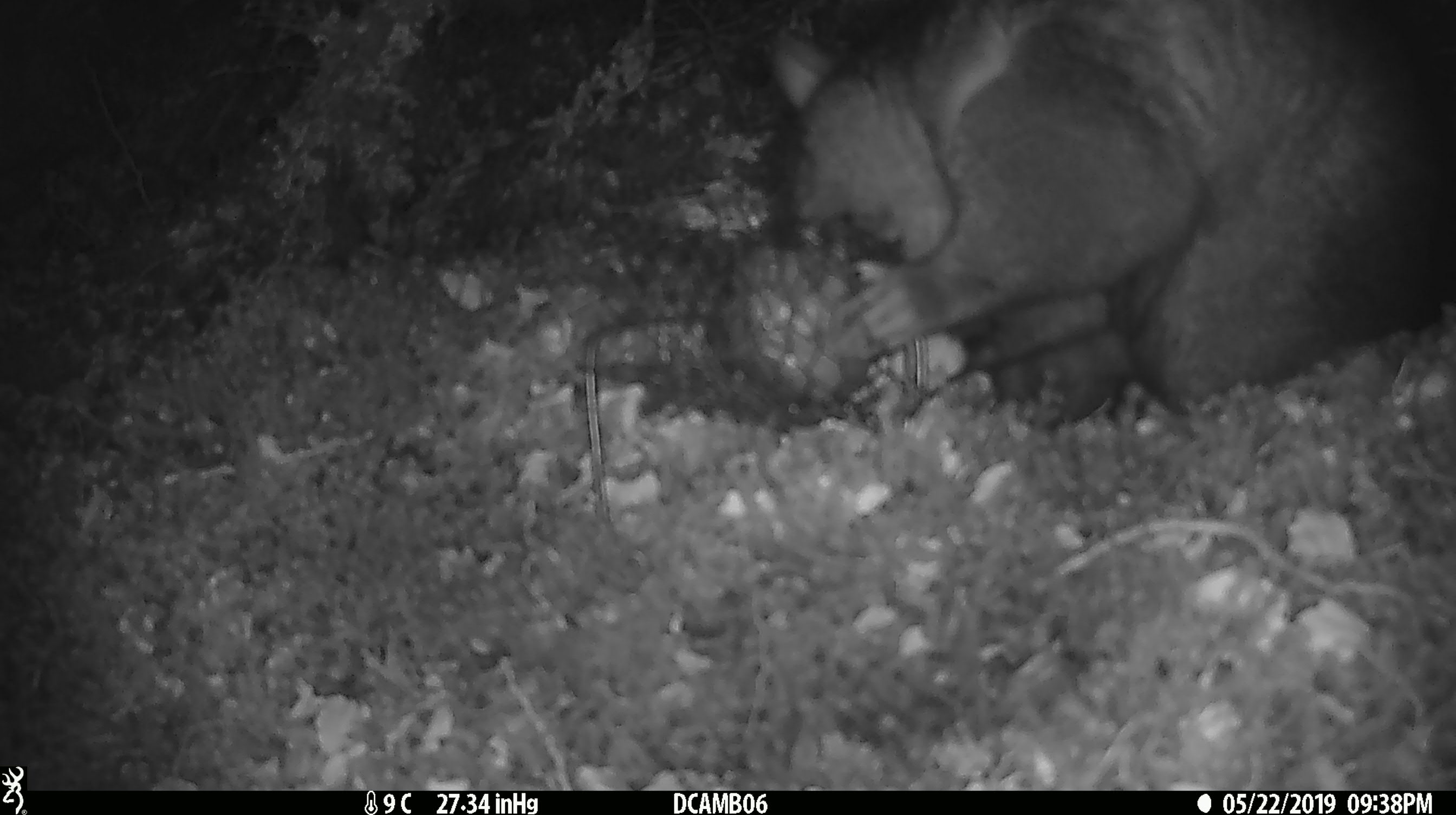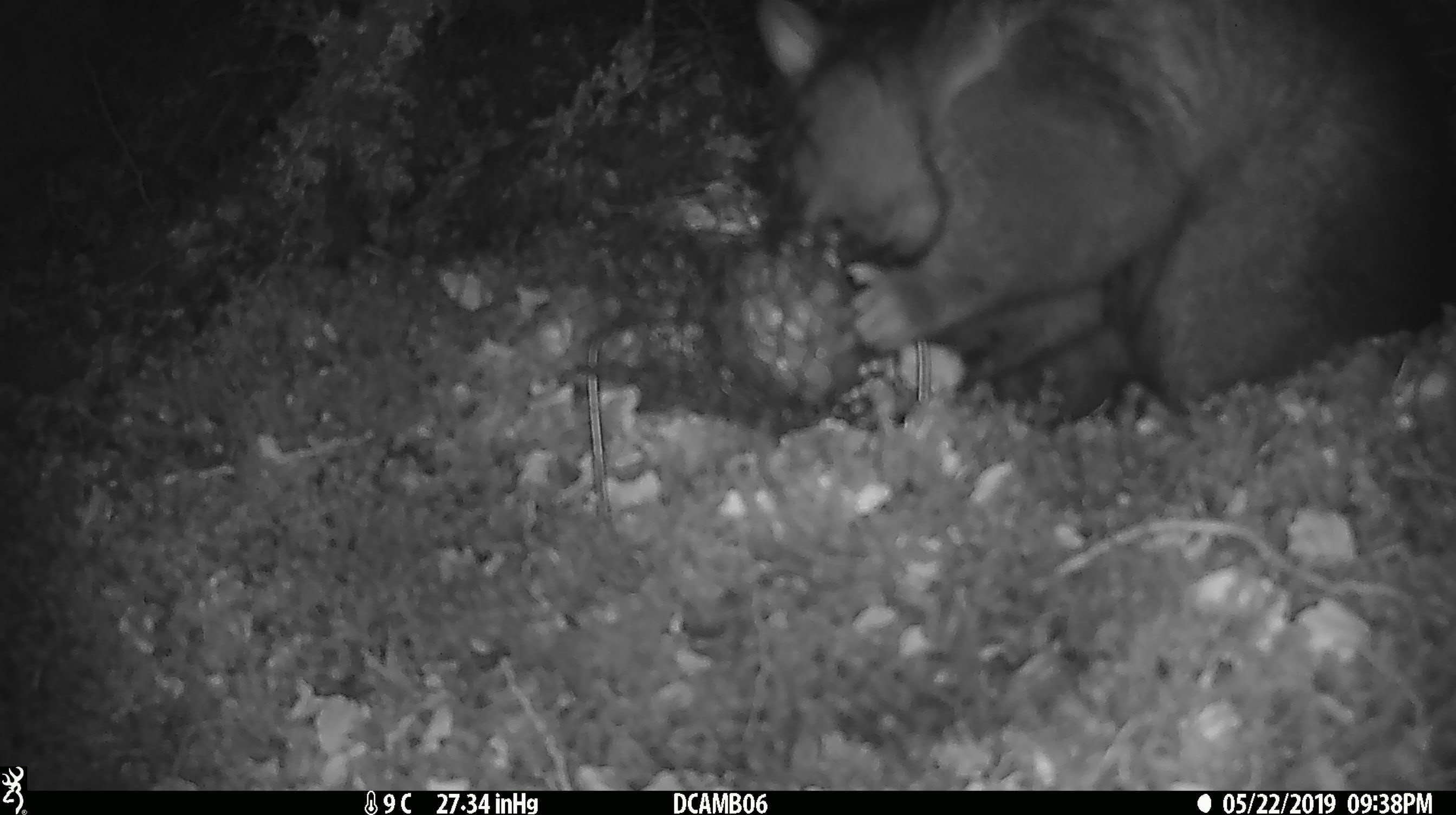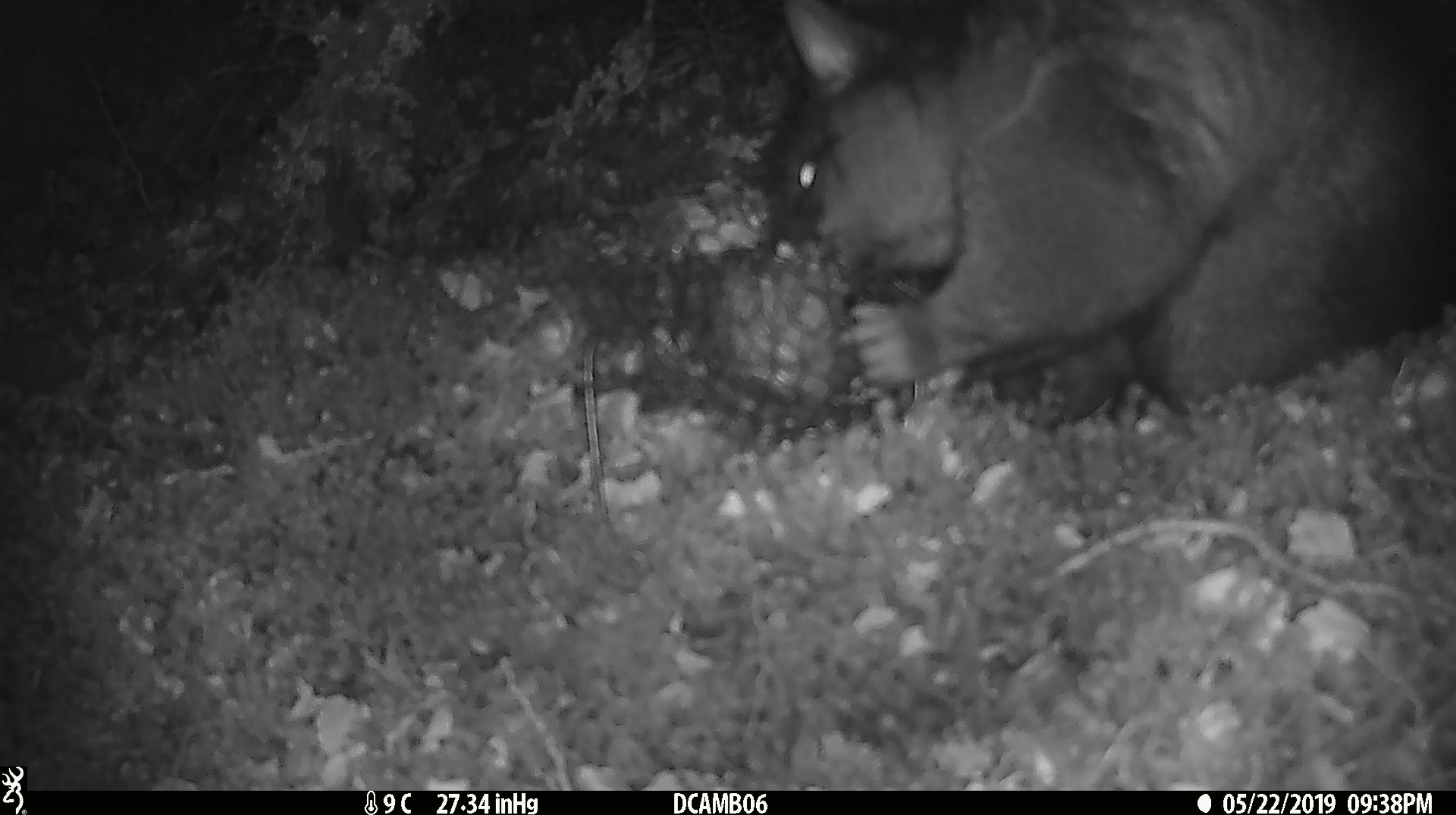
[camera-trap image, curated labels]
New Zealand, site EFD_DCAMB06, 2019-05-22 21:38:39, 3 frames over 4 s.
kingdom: Animalia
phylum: Chordata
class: Mammalia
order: Diprotodontia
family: Phalangeridae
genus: Trichosurus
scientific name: Trichosurus vulpecula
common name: common brushtail possum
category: possum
Possum (common brushtail possum) (Trichosurus vulpecula).